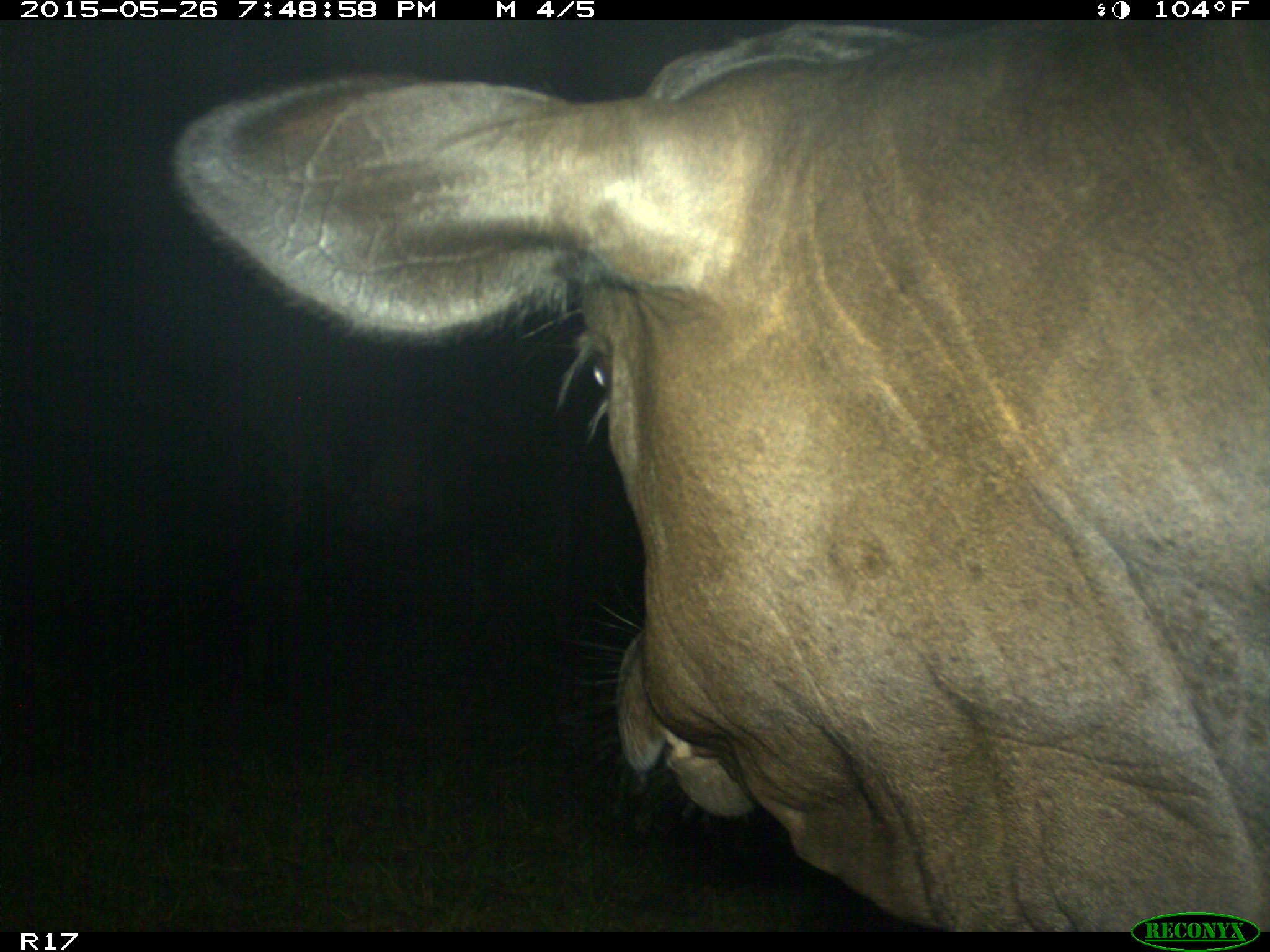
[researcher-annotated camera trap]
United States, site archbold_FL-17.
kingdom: Animalia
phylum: Chordata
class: Mammalia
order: Artiodactyla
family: Bovidae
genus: Bos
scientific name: Bos taurus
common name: domestic cow